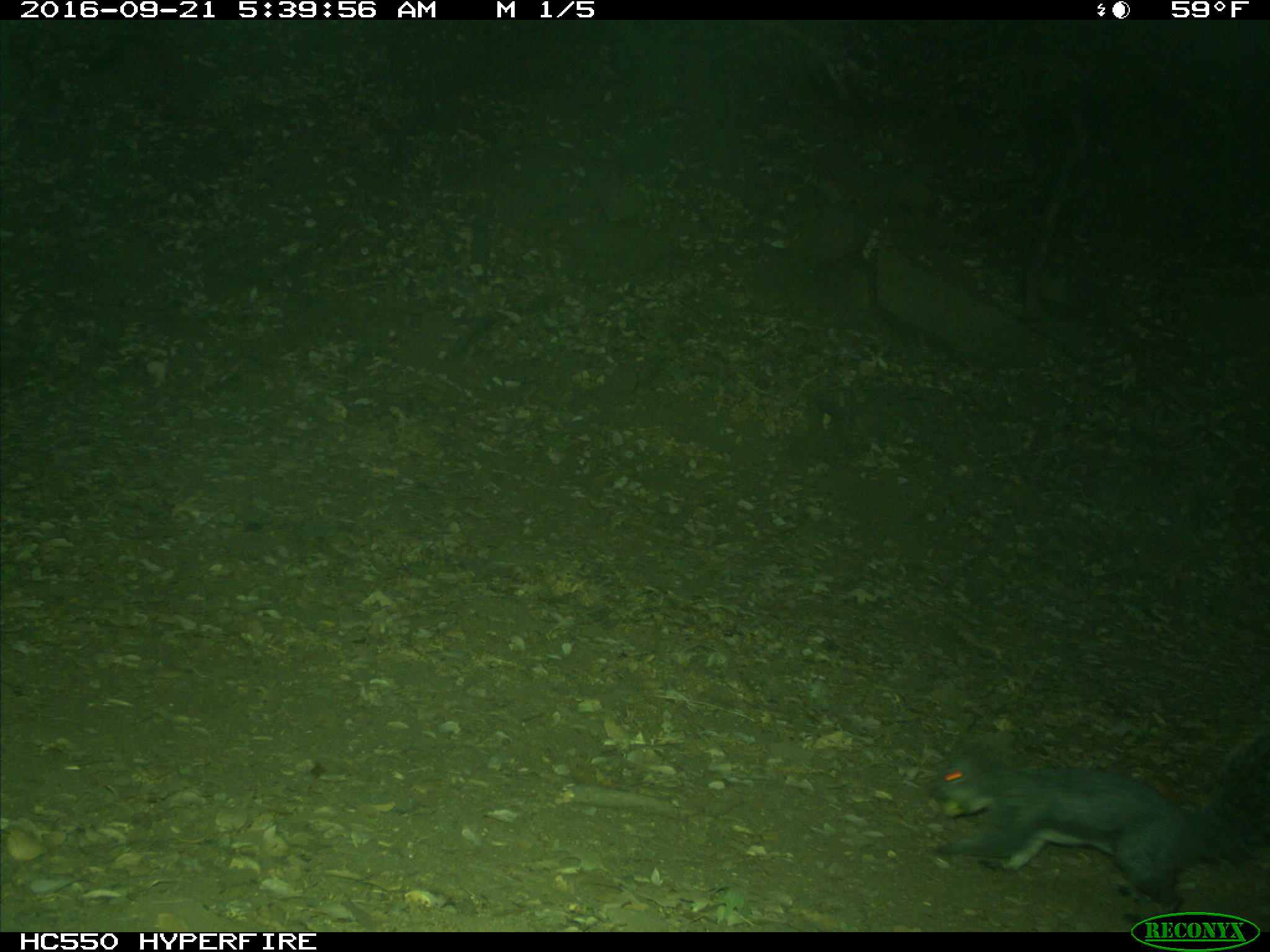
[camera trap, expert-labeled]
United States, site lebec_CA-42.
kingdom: Animalia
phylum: Chordata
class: Mammalia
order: Rodentia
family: Sciuridae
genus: Sciurus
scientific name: Sciurus carolinensis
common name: eastern gray squirrel